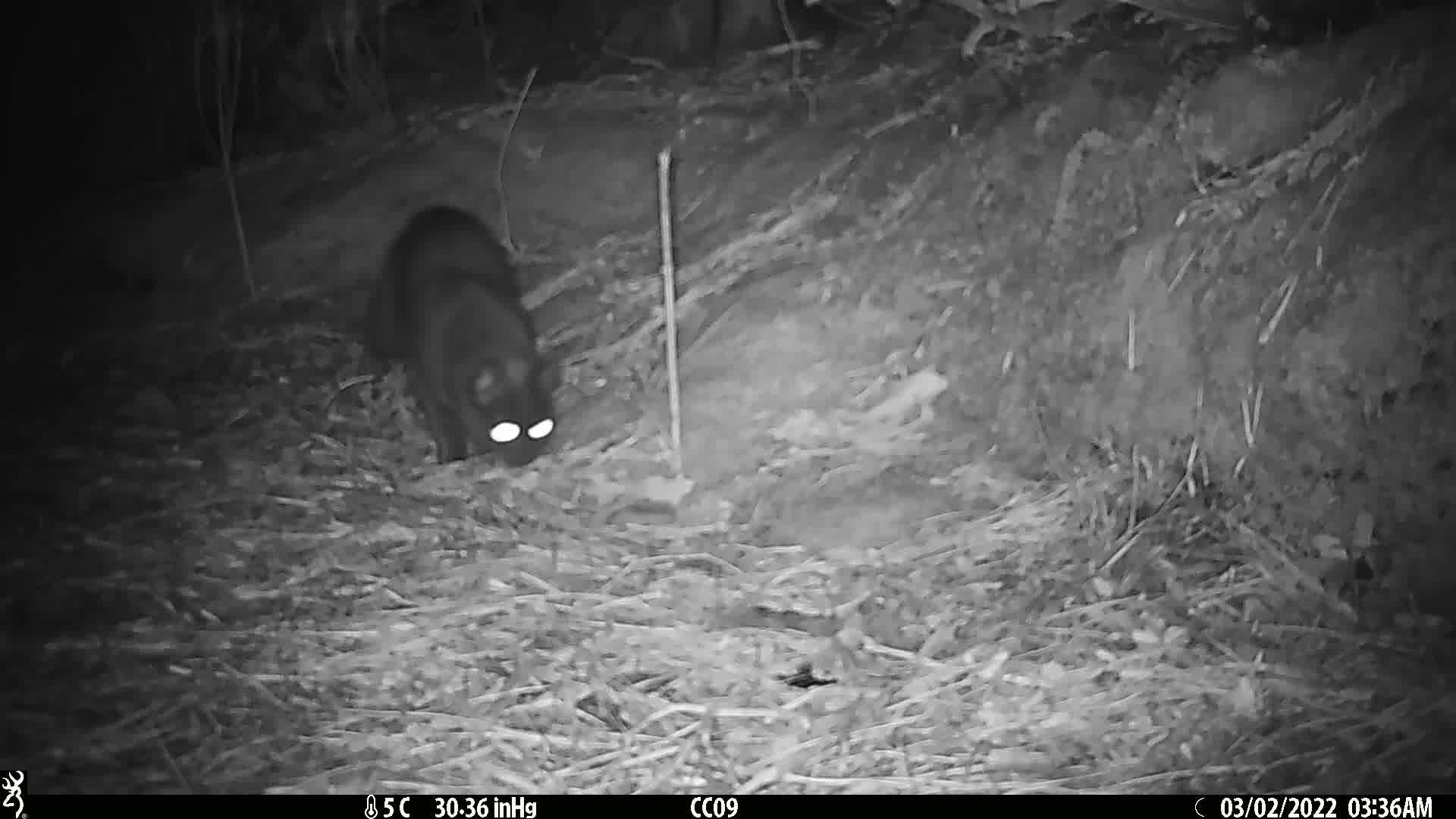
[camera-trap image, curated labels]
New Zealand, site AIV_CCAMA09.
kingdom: Animalia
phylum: Chordata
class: Mammalia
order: Carnivora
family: Felidae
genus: Felis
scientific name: Felis catus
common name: domestic cat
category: cat